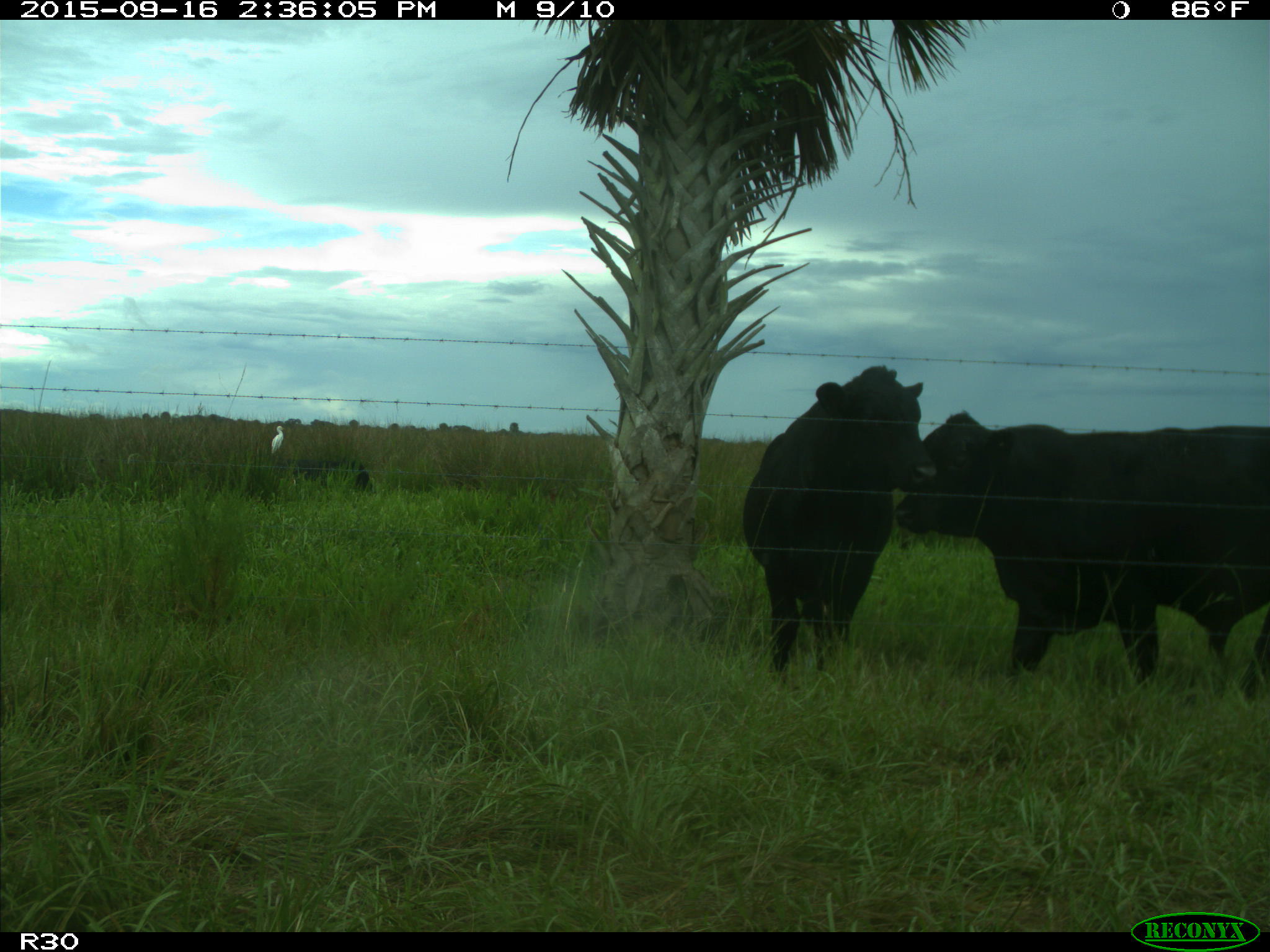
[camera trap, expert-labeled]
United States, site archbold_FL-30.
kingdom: Animalia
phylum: Chordata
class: Mammalia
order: Artiodactyla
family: Bovidae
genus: Bos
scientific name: Bos taurus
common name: domestic cow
Bos taurus (domestic cow).